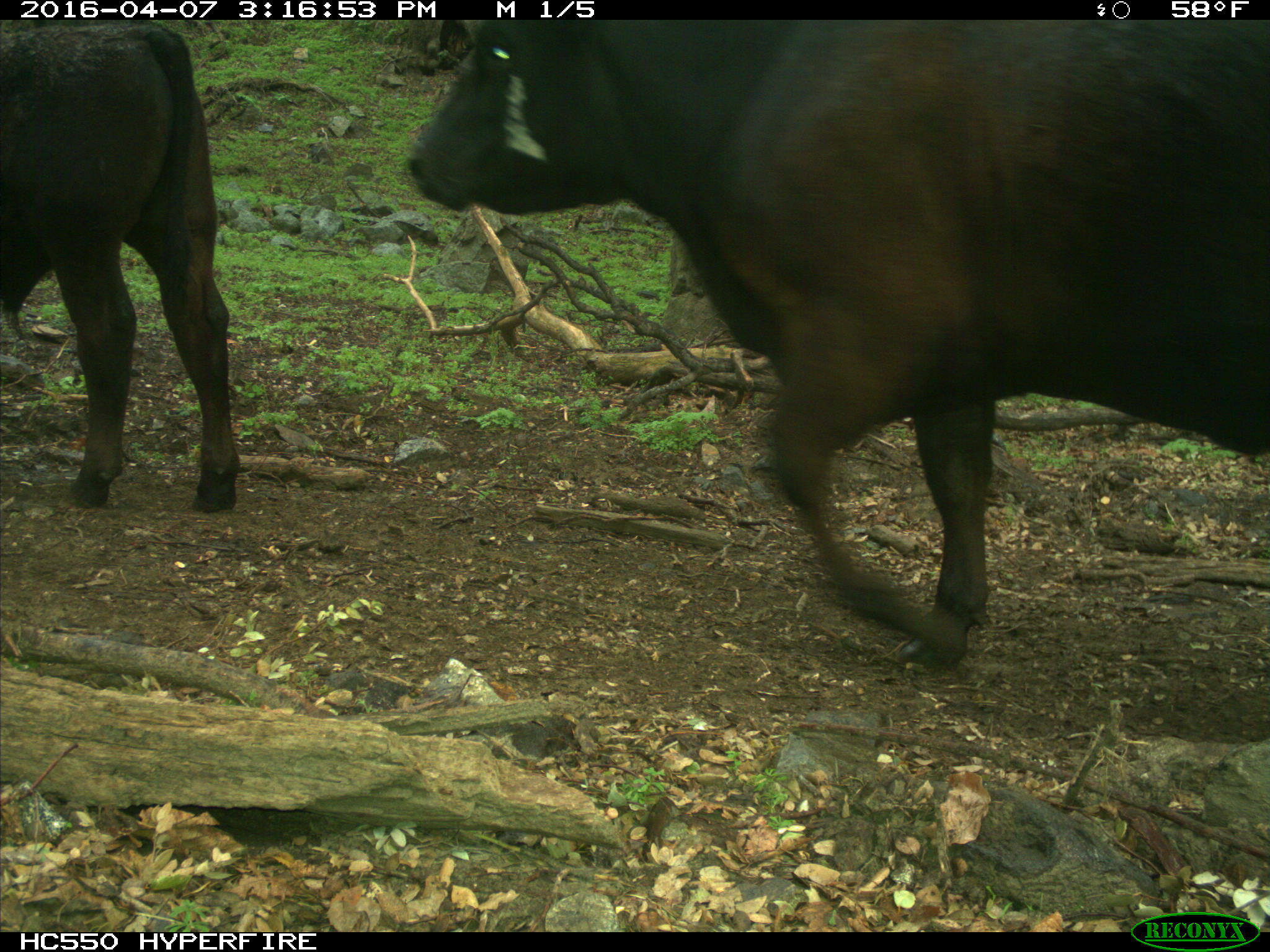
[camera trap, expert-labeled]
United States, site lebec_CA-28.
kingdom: Animalia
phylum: Chordata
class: Mammalia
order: Artiodactyla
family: Bovidae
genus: Bos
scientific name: Bos taurus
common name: domestic cow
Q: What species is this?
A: Bos taurus (domestic cow).